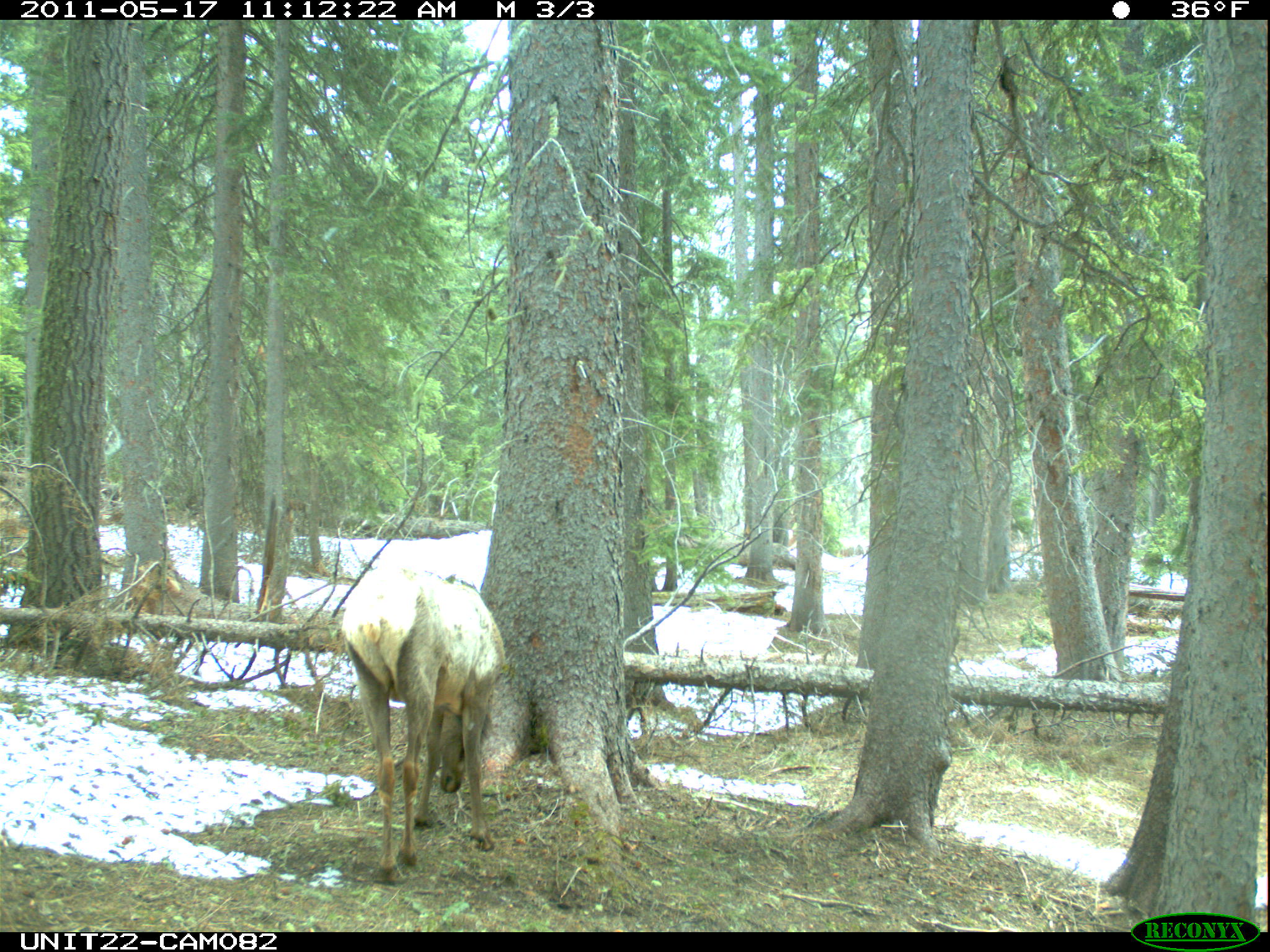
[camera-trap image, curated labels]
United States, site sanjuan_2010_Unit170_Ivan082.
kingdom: Animalia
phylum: Chordata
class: Mammalia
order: Artiodactyla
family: Cervidae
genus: Cervus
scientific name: Cervus elaphus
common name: red deer